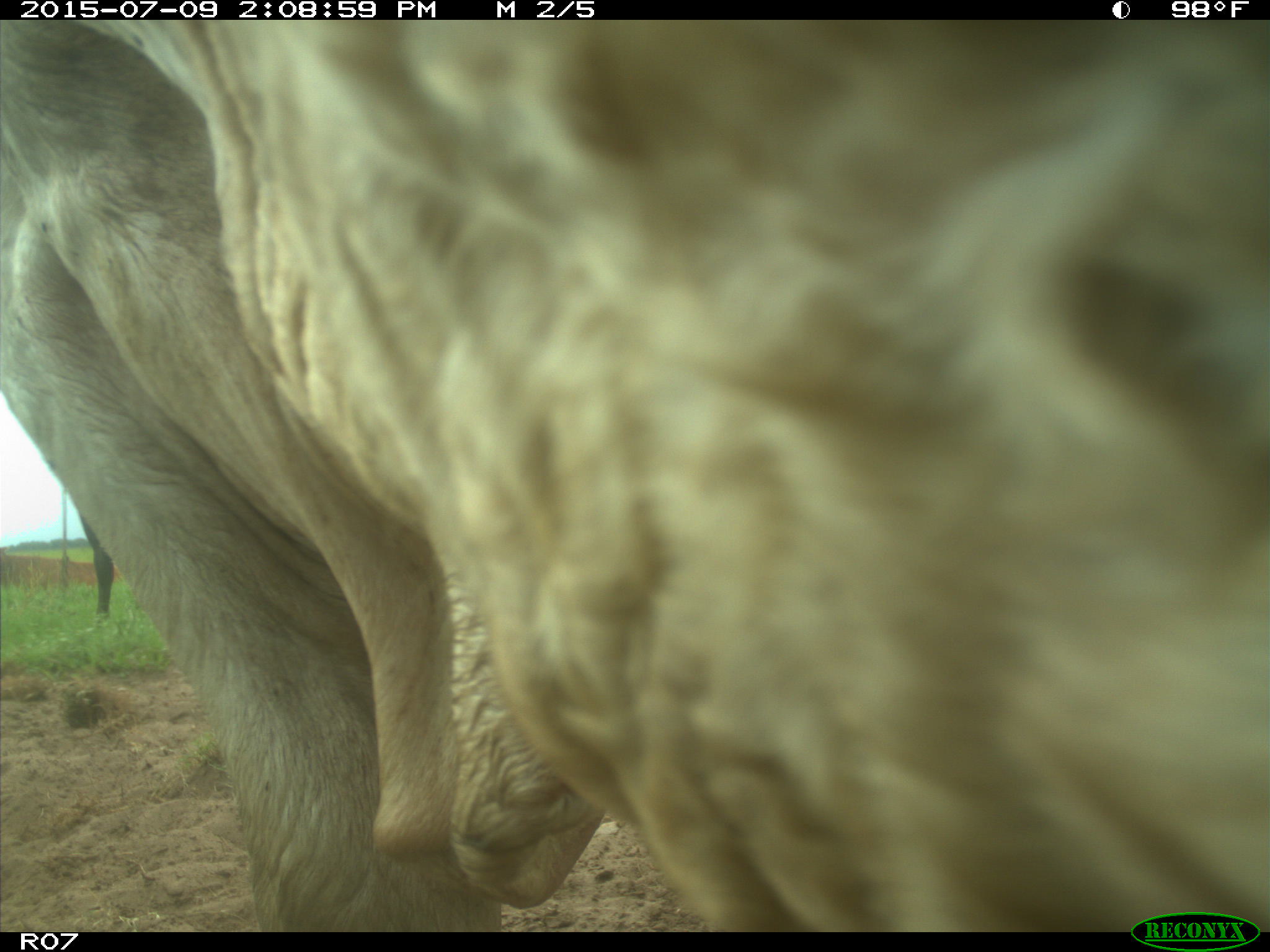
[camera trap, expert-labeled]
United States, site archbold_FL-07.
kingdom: Animalia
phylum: Chordata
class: Mammalia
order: Artiodactyla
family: Bovidae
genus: Bos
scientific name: Bos taurus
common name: domestic cow